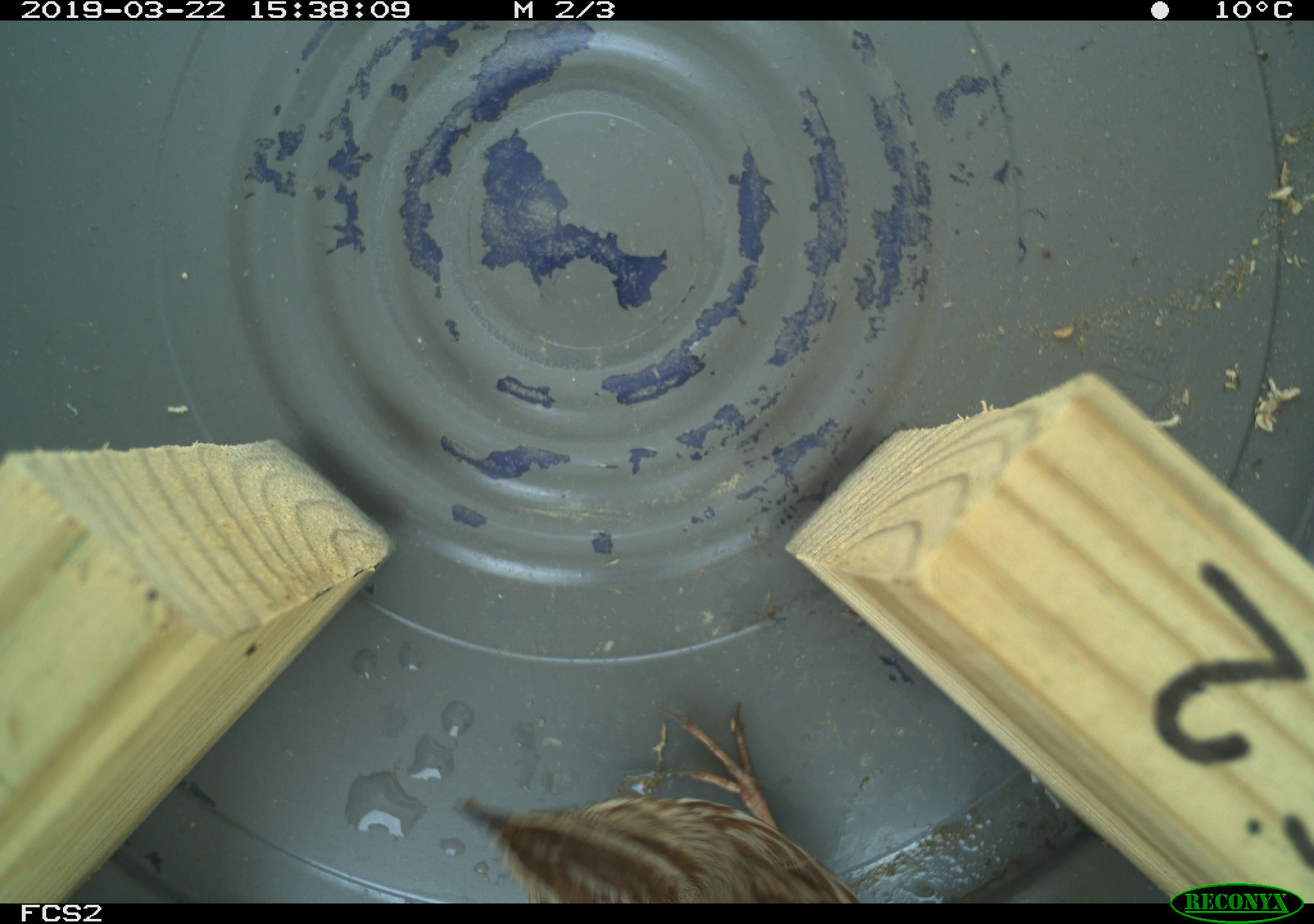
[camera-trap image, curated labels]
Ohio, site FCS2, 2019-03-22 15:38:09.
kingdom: Animalia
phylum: Chordata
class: Aves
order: Passeriformes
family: Passerellidae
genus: Melospiza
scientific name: Melospiza melodia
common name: song sparrow